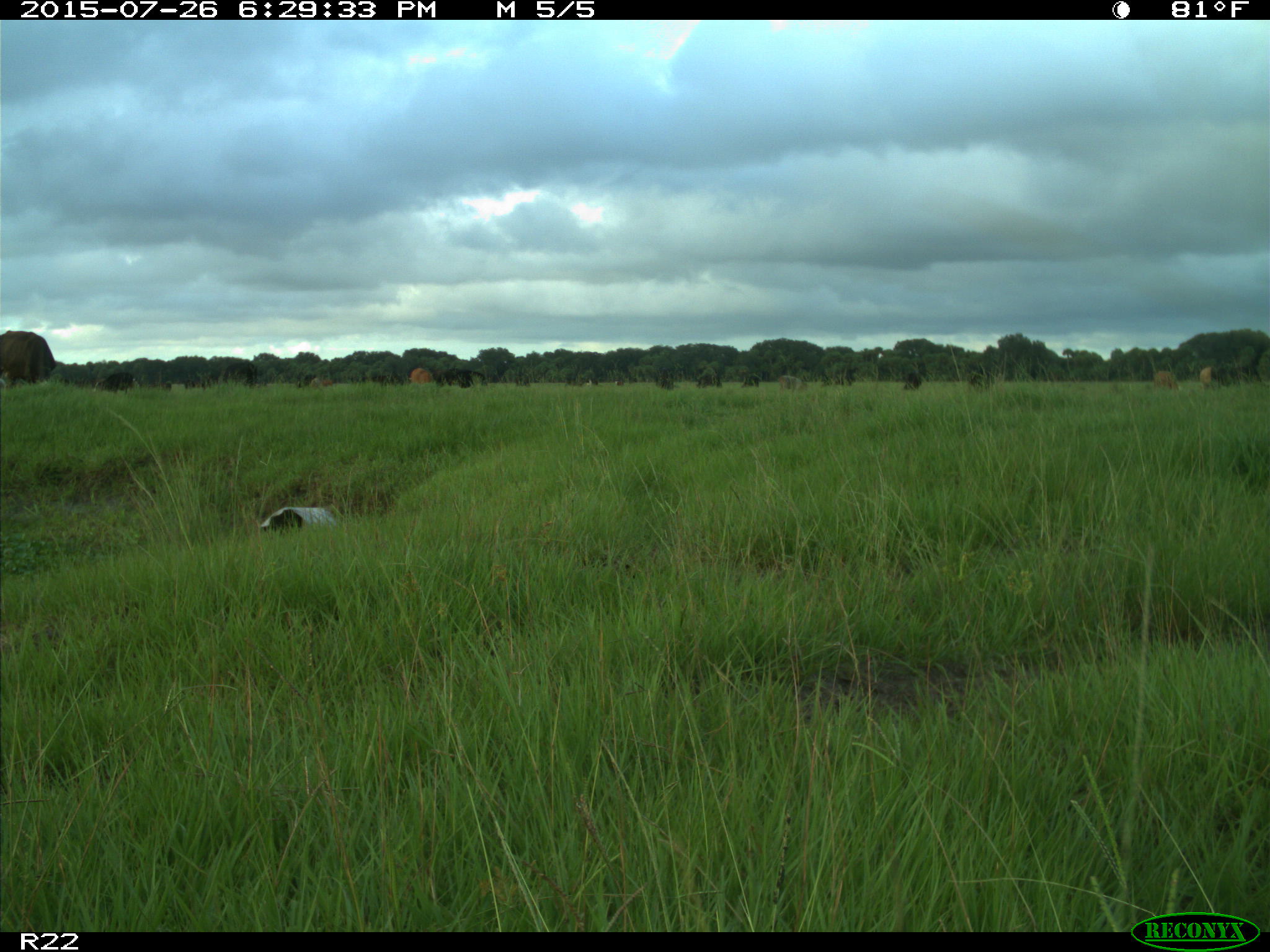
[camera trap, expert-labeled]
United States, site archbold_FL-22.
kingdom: Animalia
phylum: Chordata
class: Mammalia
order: Artiodactyla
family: Bovidae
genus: Bos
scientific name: Bos taurus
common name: domestic cow